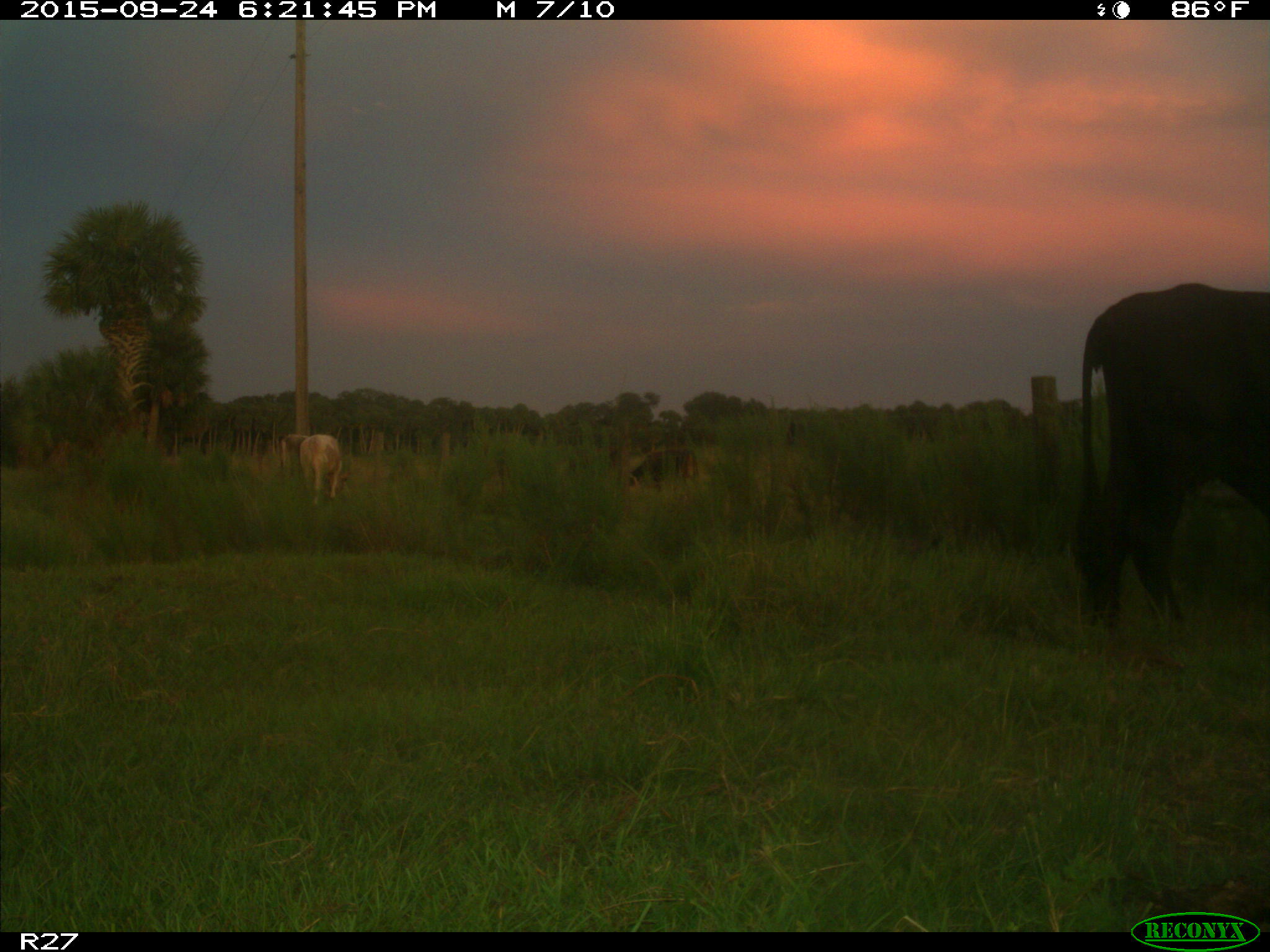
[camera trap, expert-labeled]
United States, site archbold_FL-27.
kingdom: Animalia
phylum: Chordata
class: Mammalia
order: Artiodactyla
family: Bovidae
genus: Bos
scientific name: Bos taurus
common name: domestic cow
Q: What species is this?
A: Bos taurus (domestic cow).